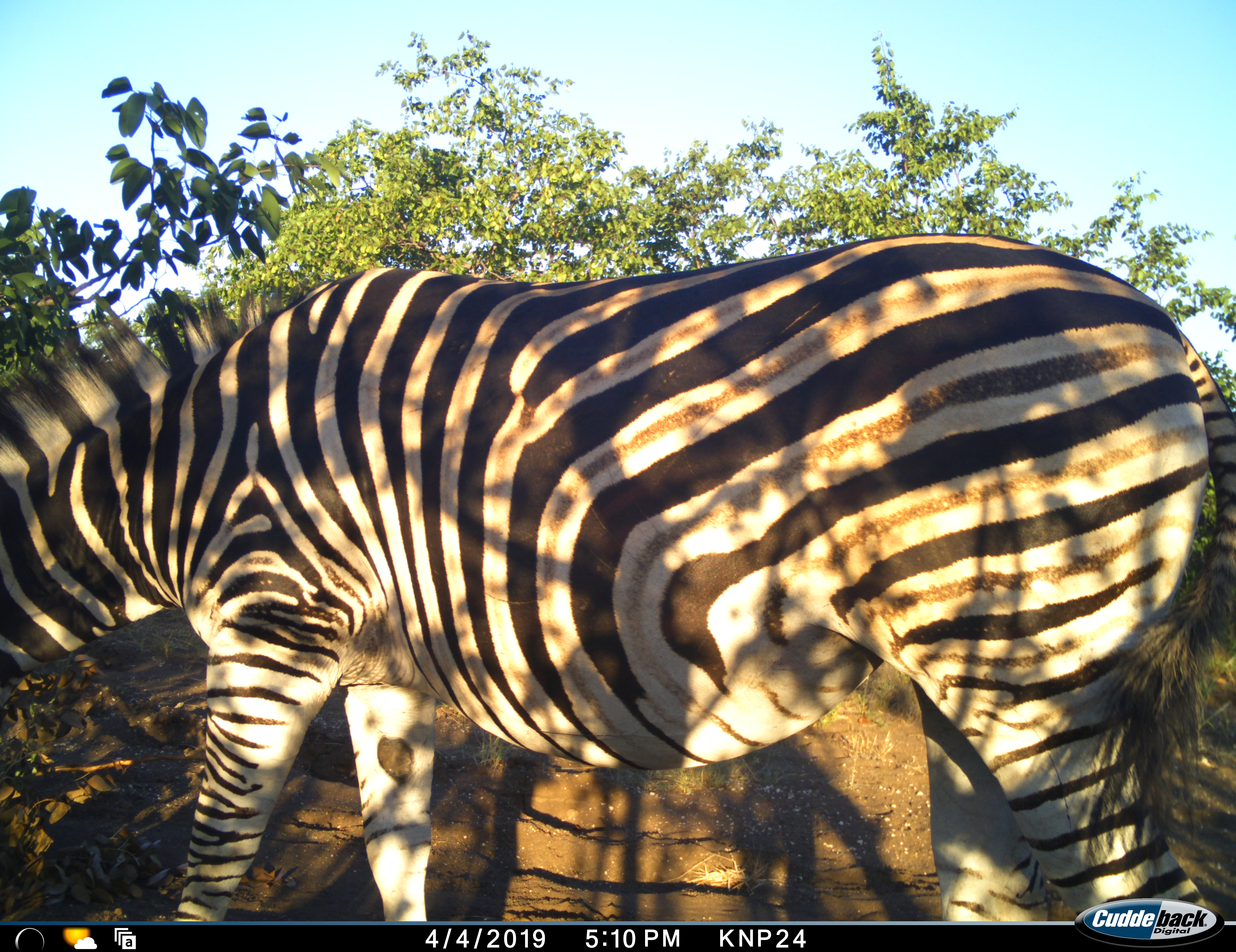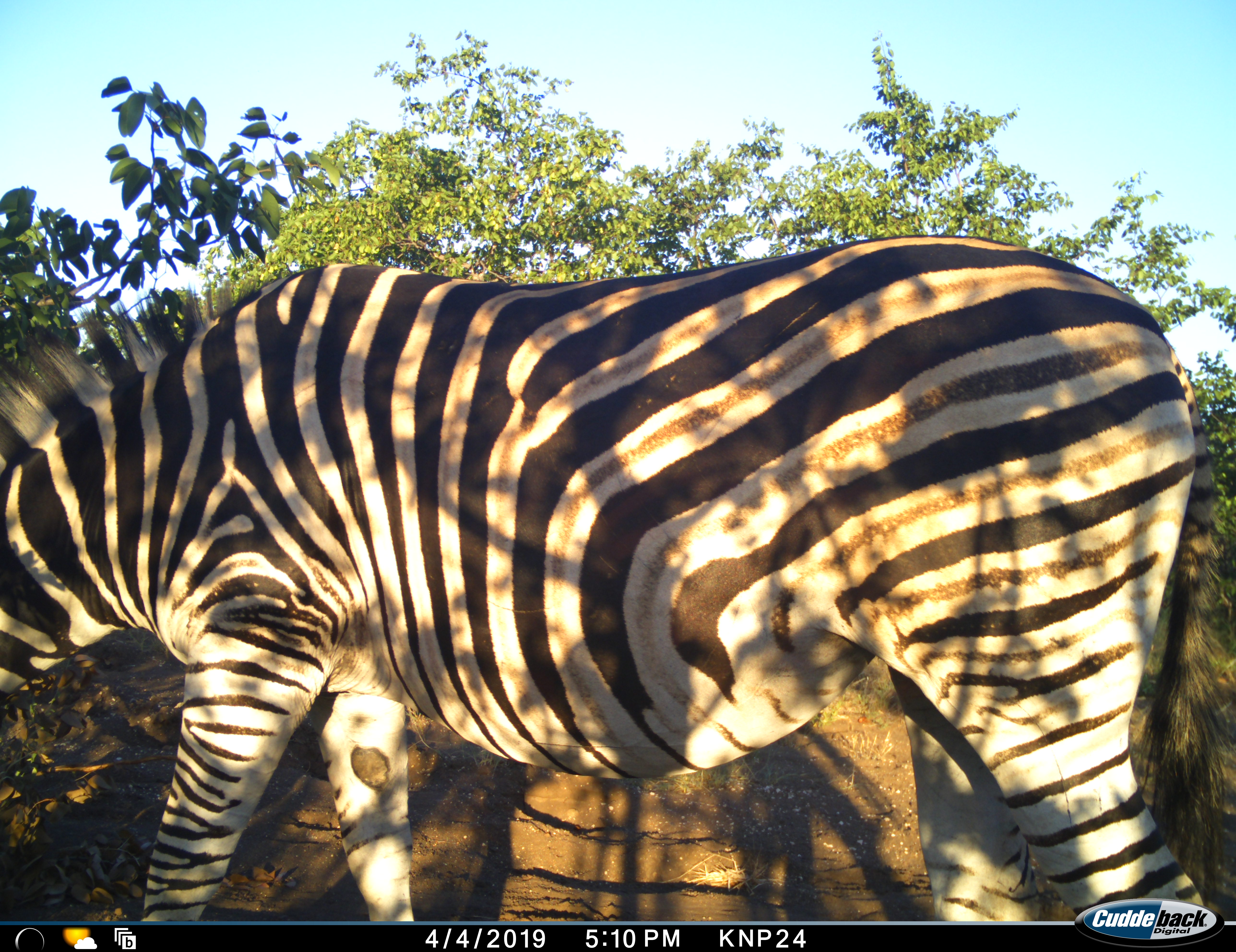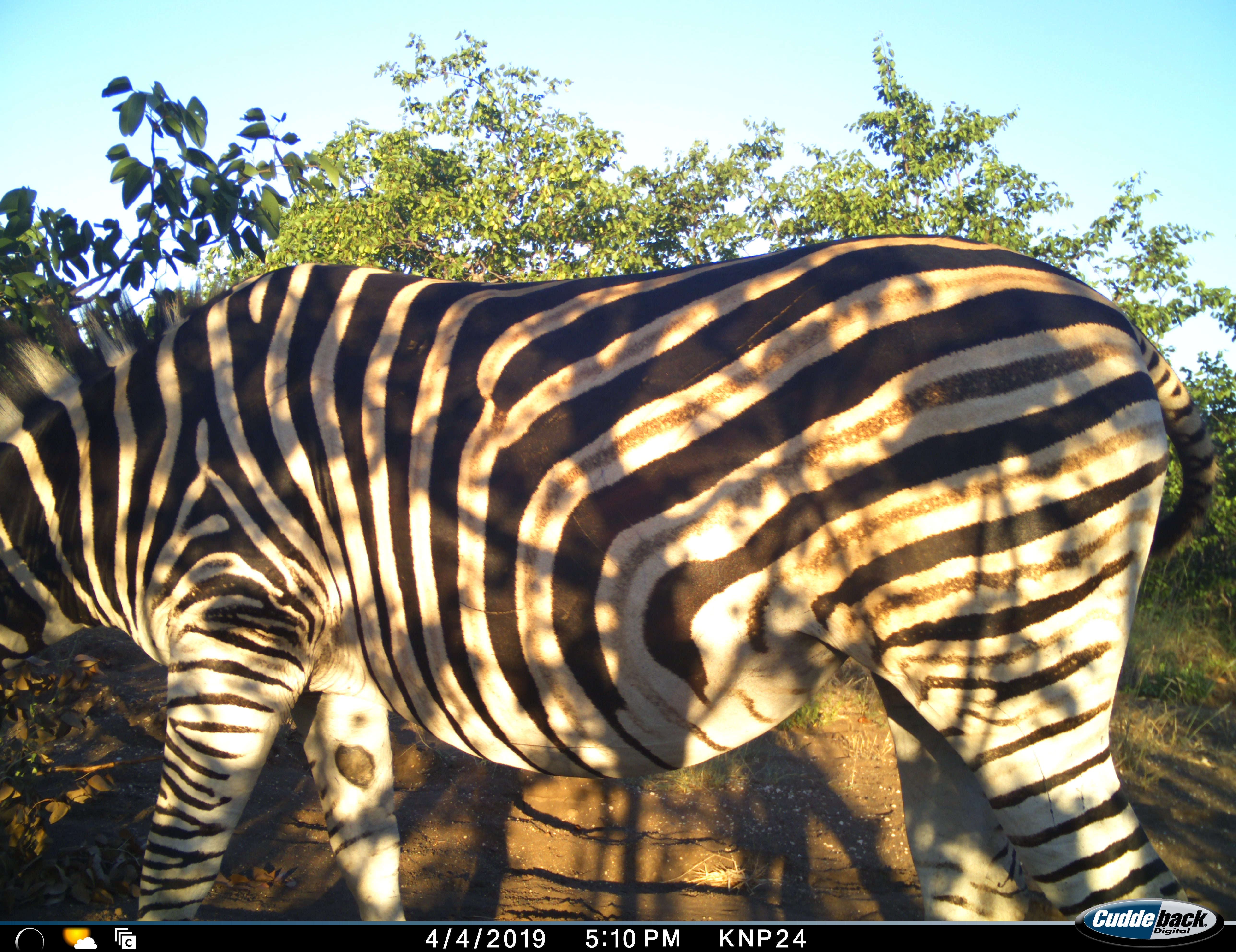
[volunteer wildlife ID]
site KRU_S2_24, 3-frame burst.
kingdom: Animalia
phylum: Chordata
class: Mammalia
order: Perissodactyla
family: Equidae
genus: Equus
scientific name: Equus quagga burchellii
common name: burchell's zebra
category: zebraburchells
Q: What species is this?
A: Zebraburchells (burchell's zebra) (Equus quagga burchellii).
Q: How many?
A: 1.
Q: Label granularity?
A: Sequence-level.